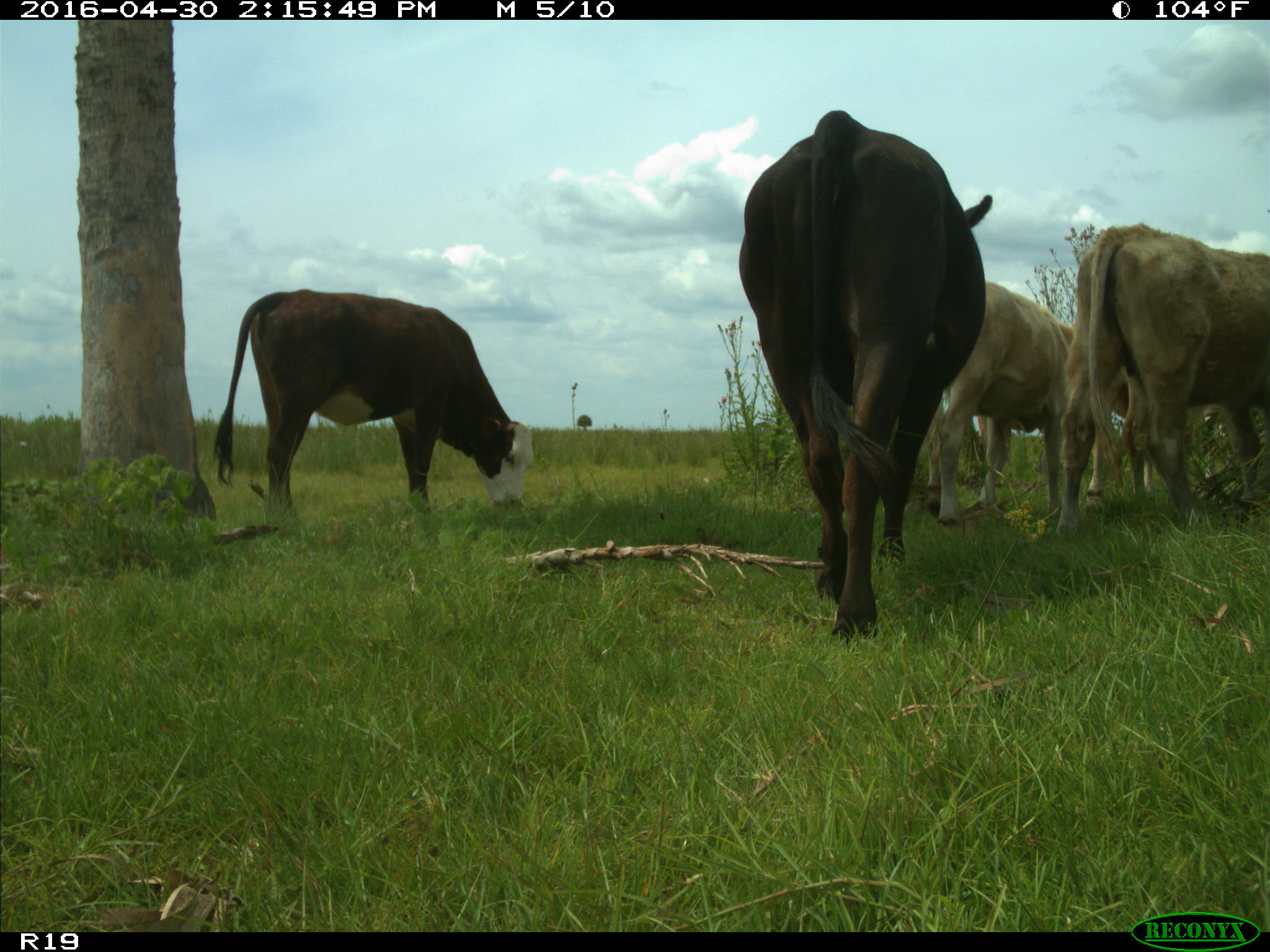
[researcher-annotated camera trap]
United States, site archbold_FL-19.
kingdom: Animalia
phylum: Chordata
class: Mammalia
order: Artiodactyla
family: Bovidae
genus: Bos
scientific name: Bos taurus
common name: domestic cow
Bos taurus (domestic cow).